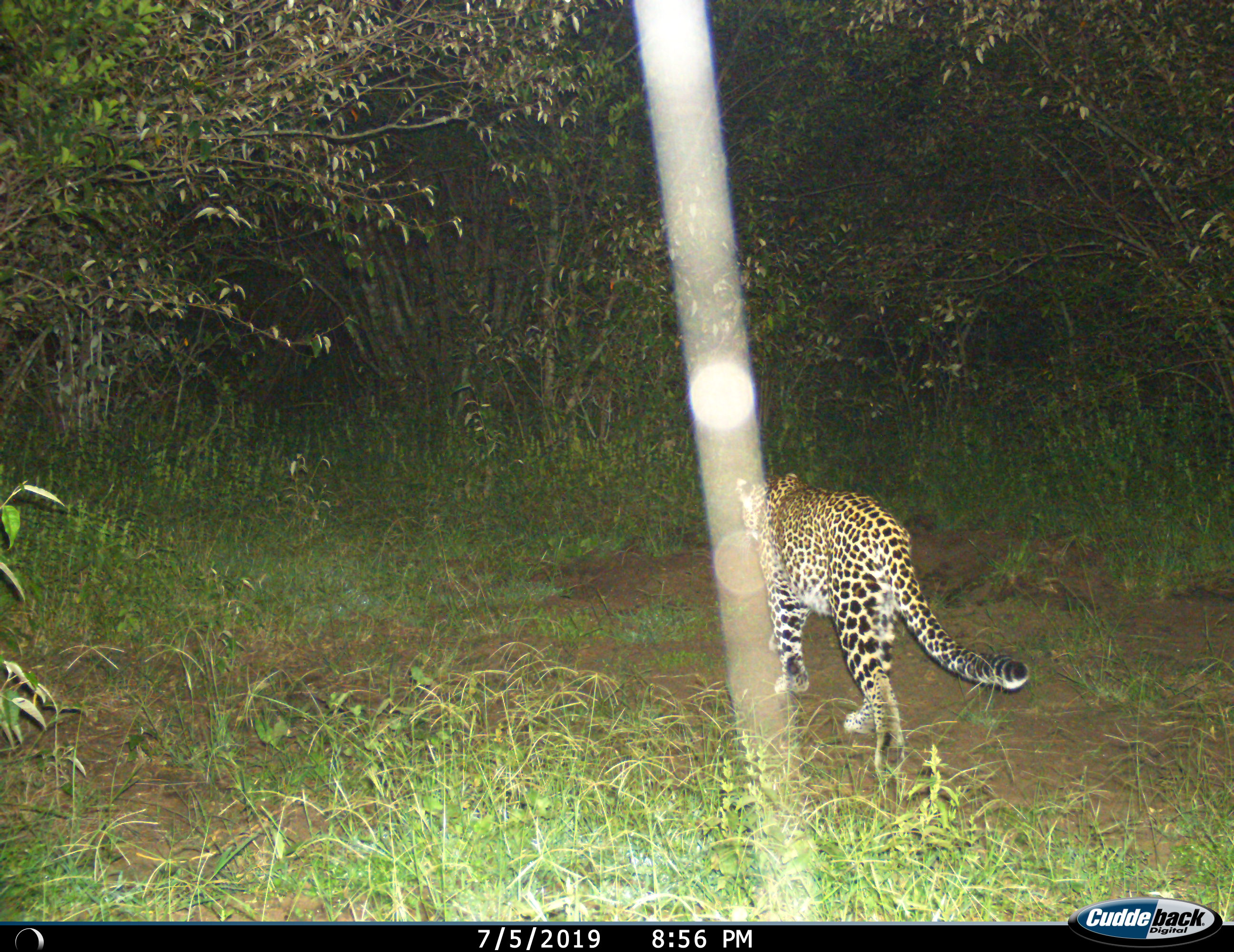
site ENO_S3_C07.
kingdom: Animalia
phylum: Chordata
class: Mammalia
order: Carnivora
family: Felidae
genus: Panthera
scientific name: Panthera pardus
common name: leopard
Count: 1.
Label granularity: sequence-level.